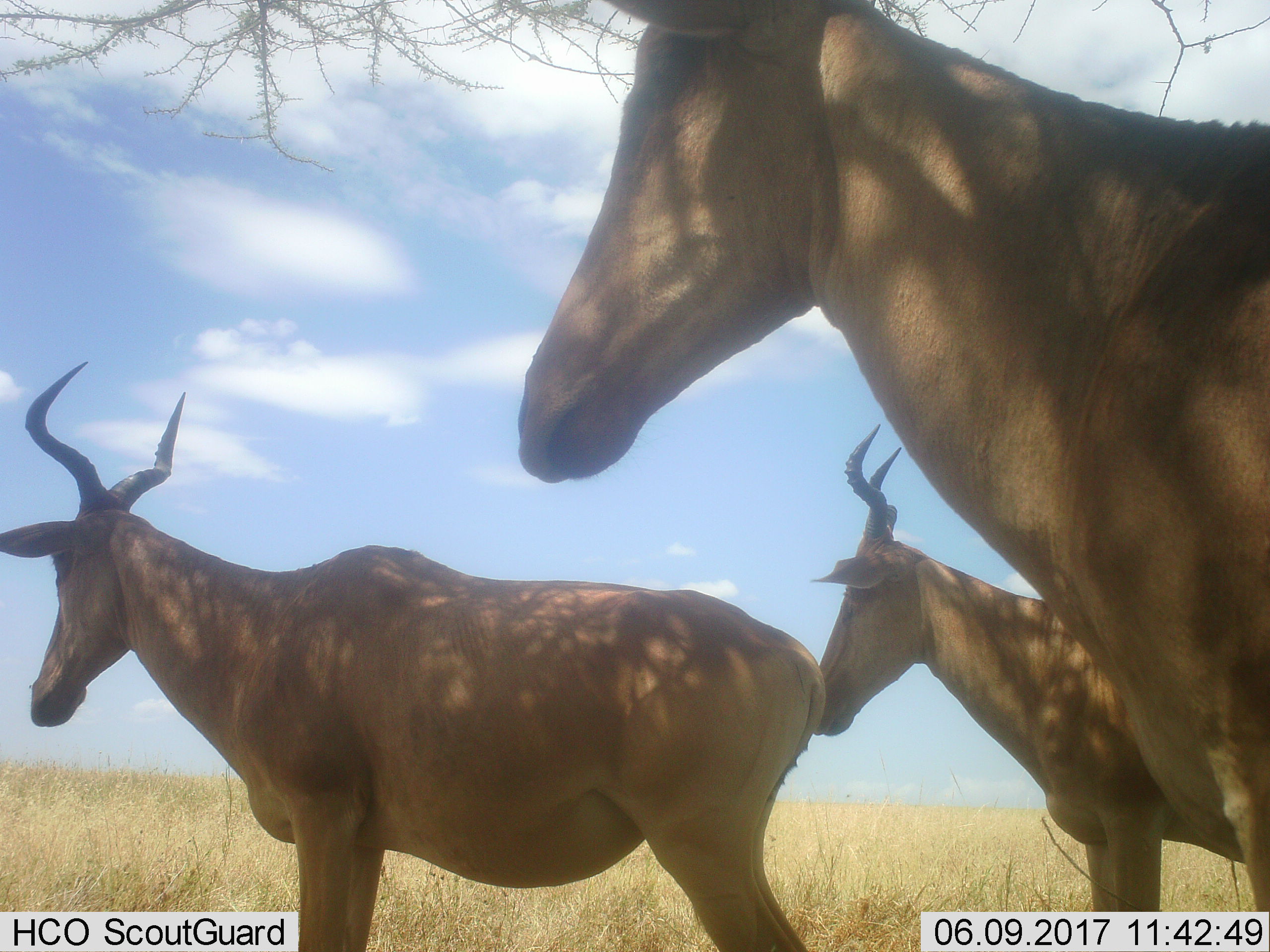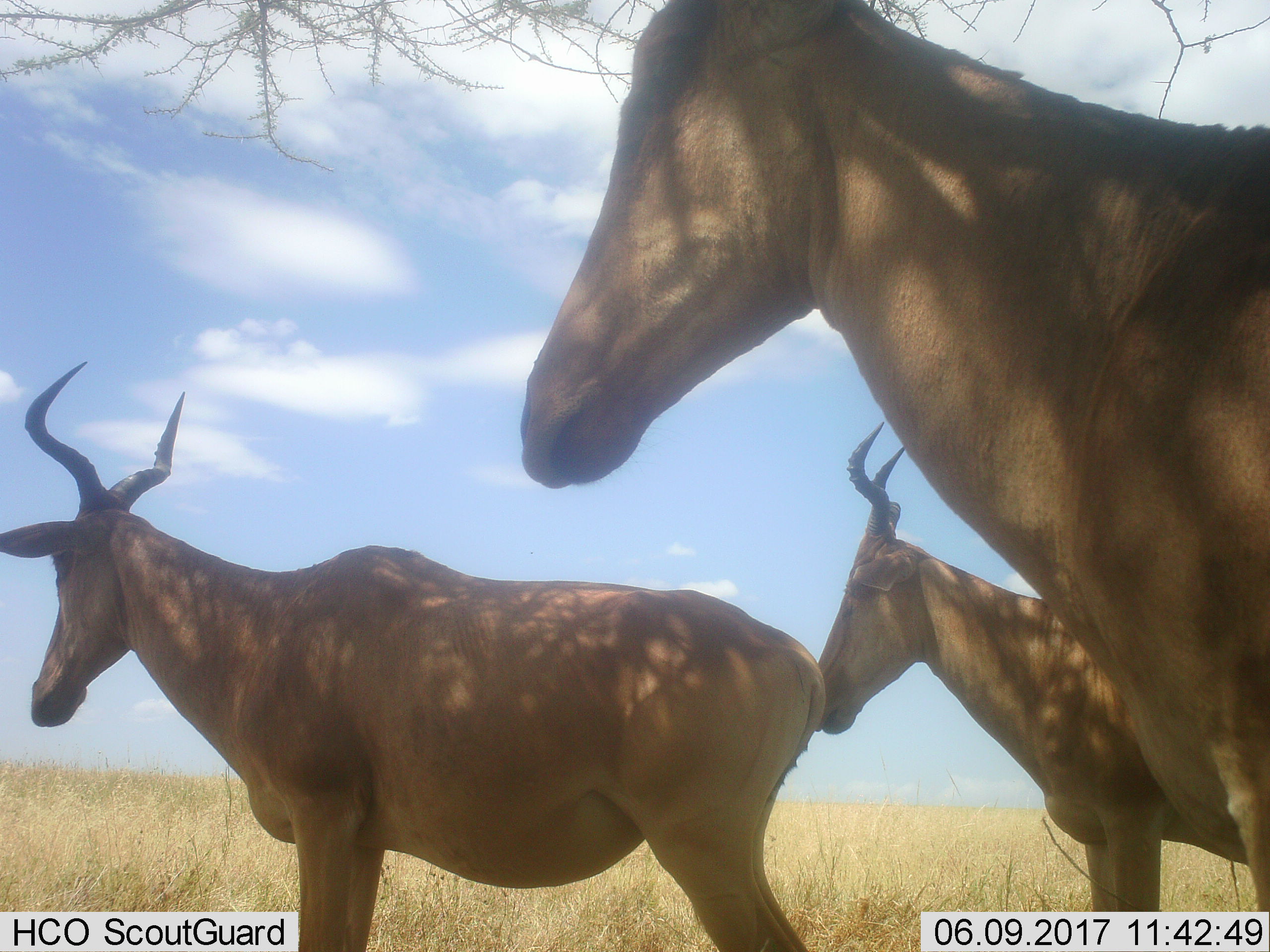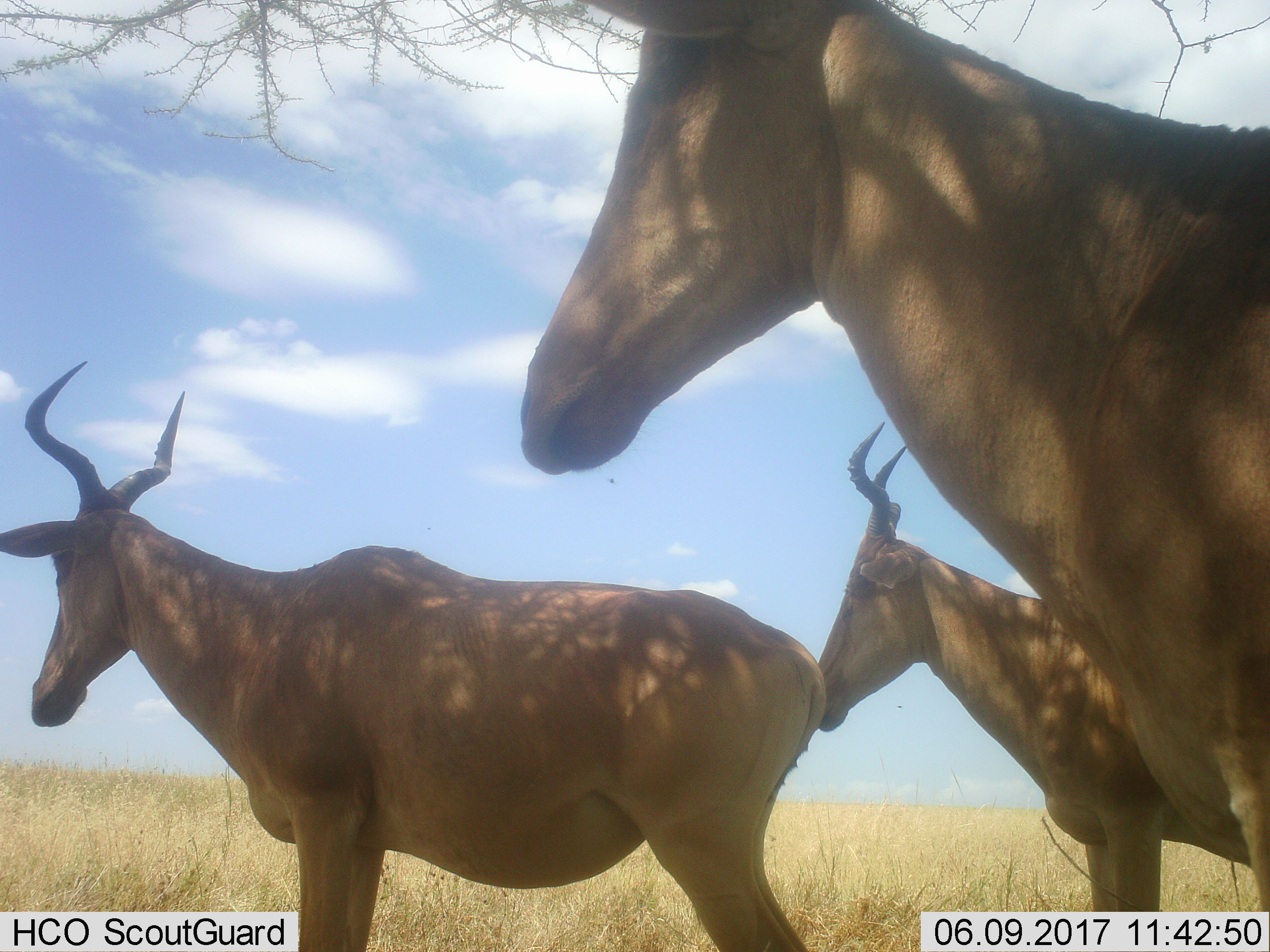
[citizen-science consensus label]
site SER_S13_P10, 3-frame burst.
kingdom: Animalia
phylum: Chordata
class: Mammalia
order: Artiodactyla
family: Bovidae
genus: Alcelaphus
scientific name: Alcelaphus buselaphus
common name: hartebeest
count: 3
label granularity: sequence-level